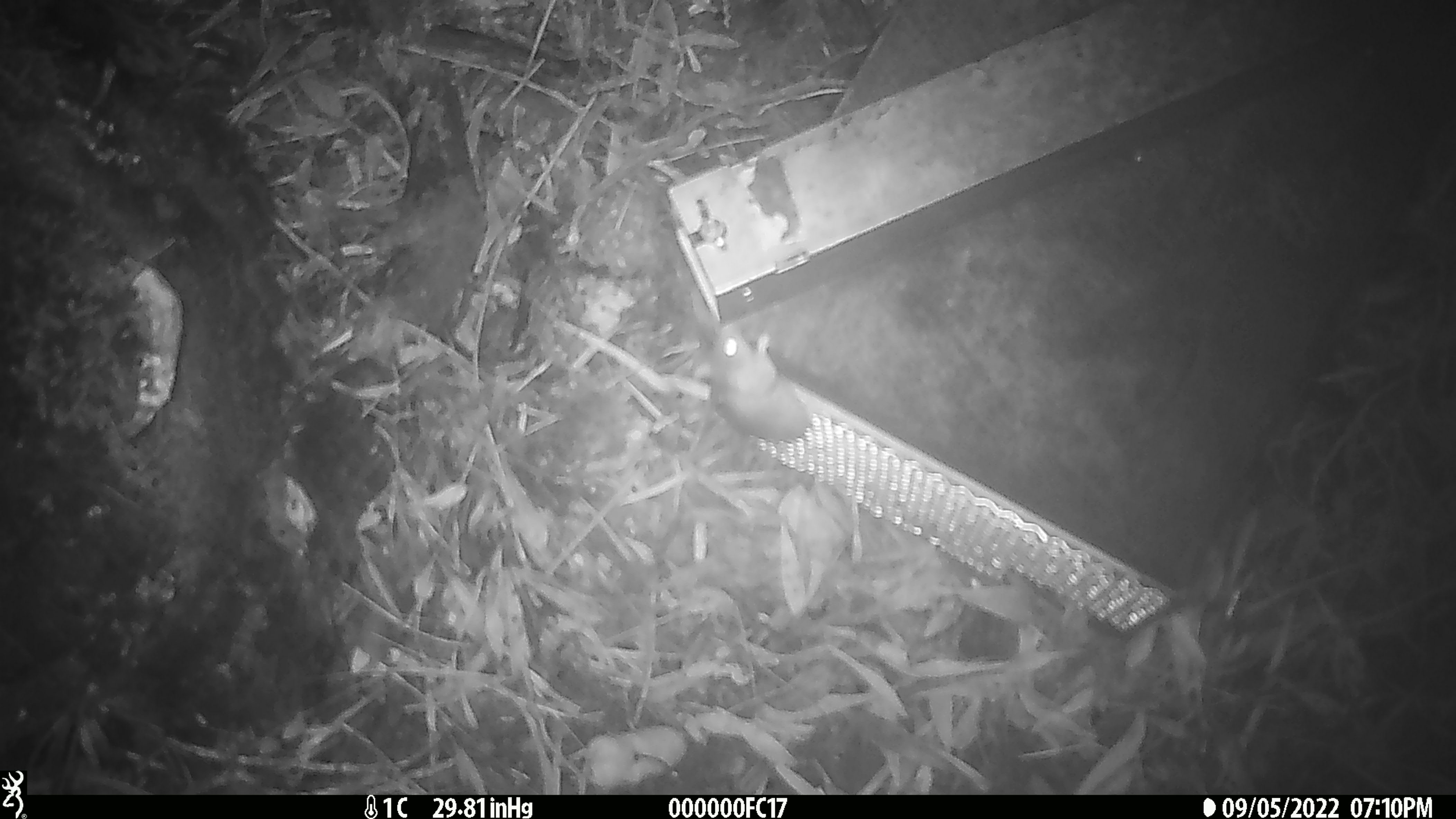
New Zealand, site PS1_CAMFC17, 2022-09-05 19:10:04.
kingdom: Animalia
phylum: Chordata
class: Mammalia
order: Rodentia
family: Muridae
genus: Mus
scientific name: Mus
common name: mouse